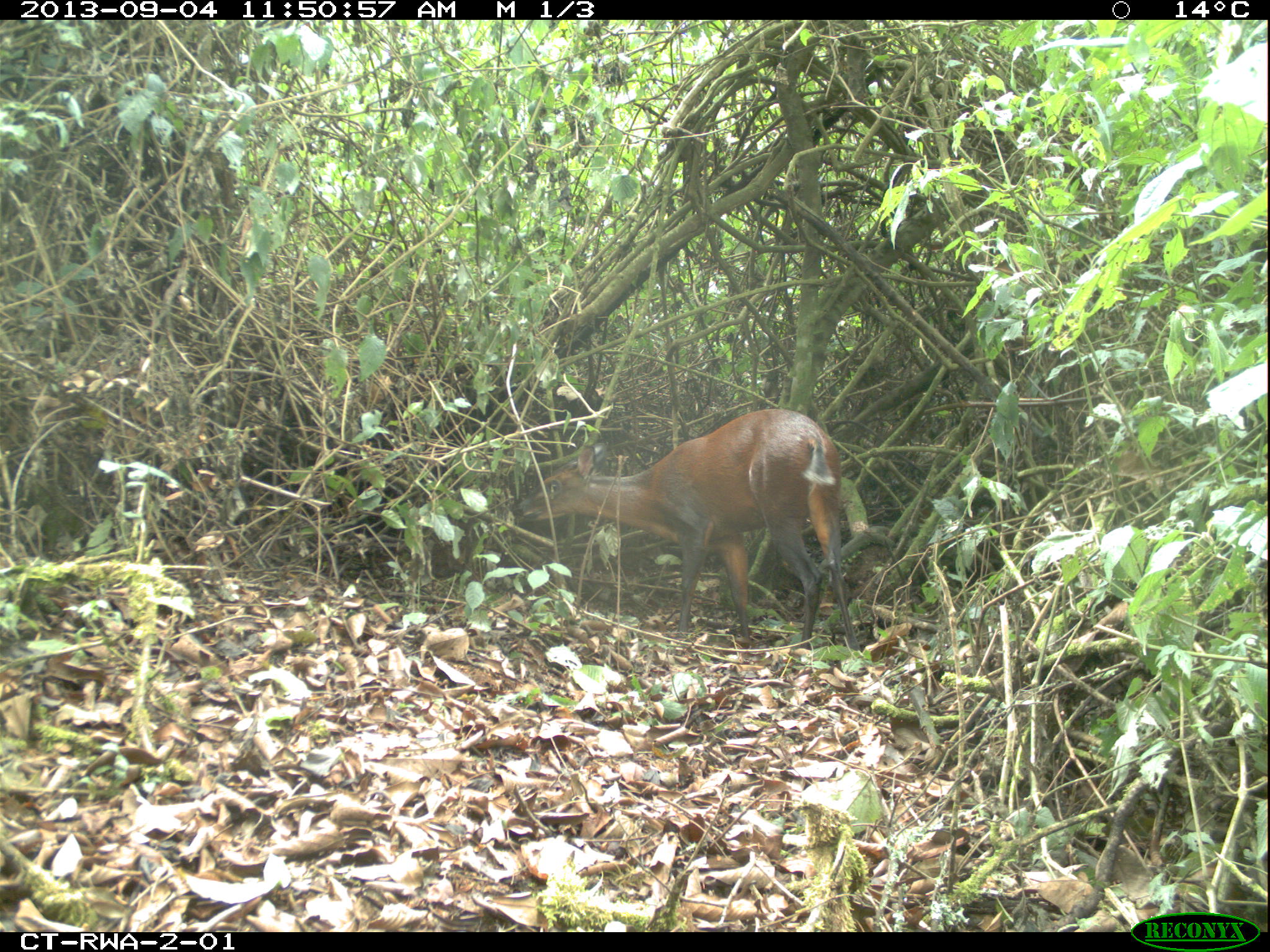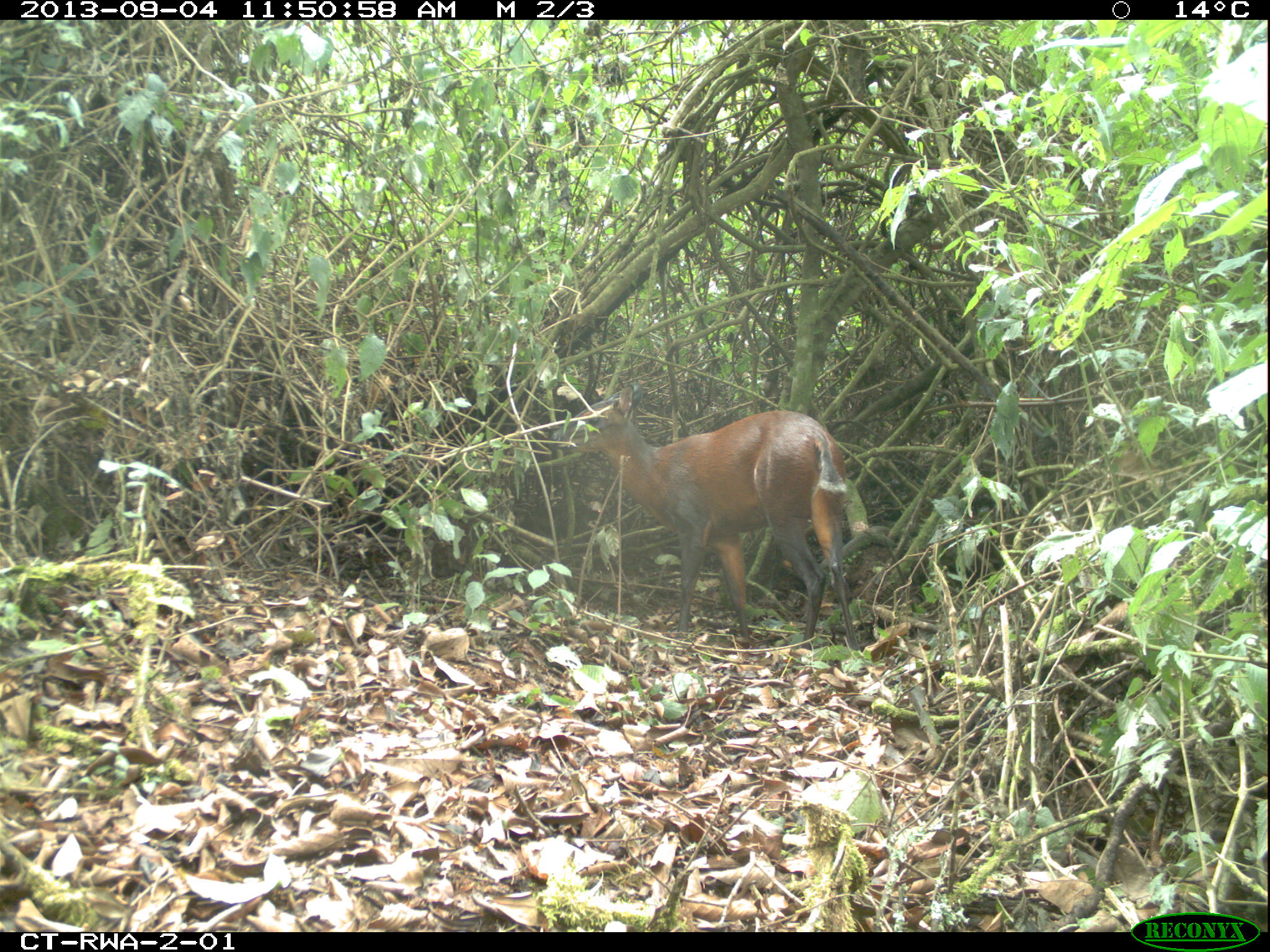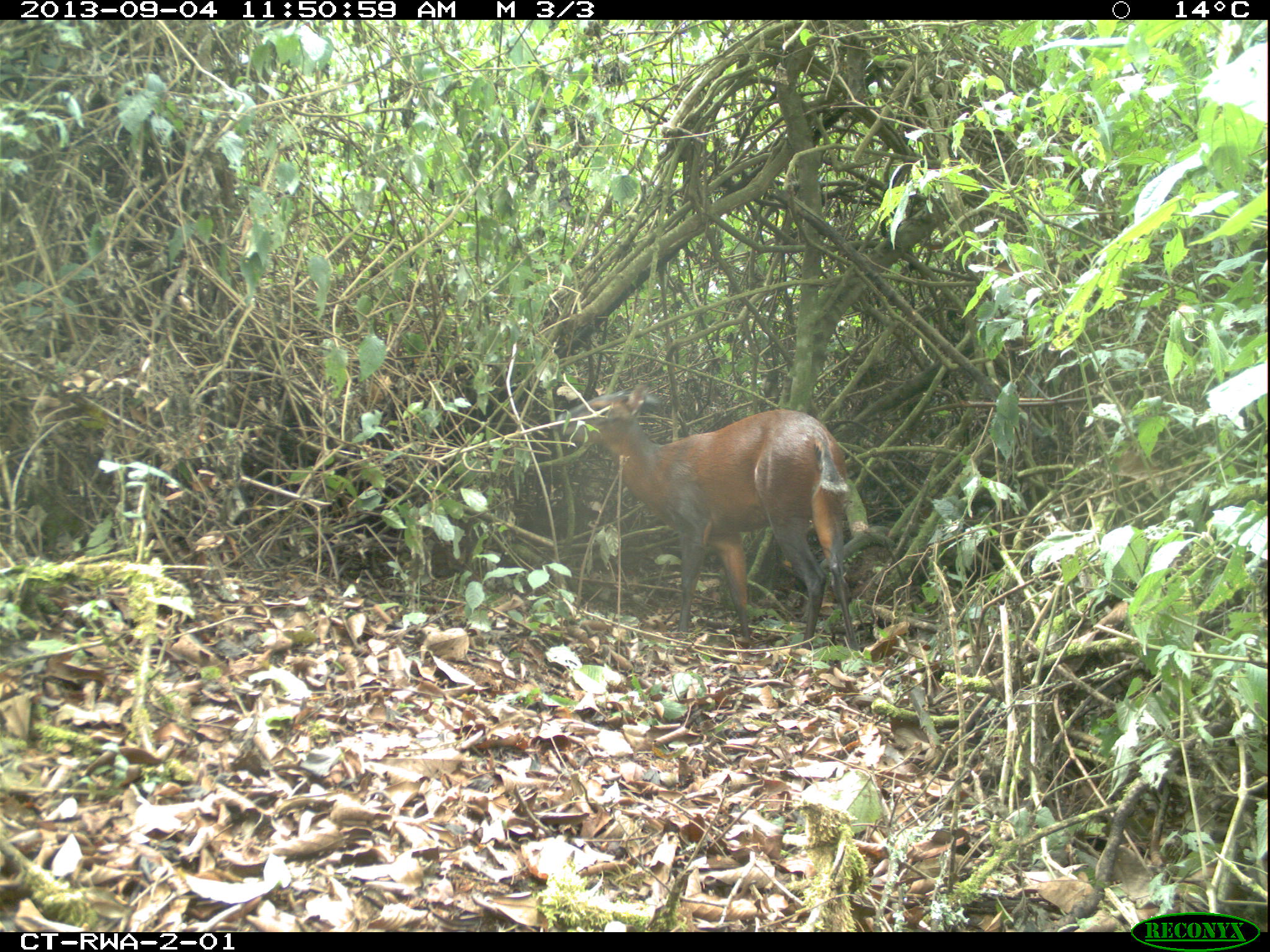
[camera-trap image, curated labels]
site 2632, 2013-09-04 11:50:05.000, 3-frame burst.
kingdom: Animalia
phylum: Chordata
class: Mammalia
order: Artiodactyla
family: Bovidae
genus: Cephalophus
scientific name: Cephalophus nigrifrons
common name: black-fronted duiker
Cephalophus nigrifrons (black-fronted duiker), count 1.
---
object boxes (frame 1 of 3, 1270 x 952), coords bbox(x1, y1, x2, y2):
cephalophus nigrifrons: bbox(513, 407, 867, 652)